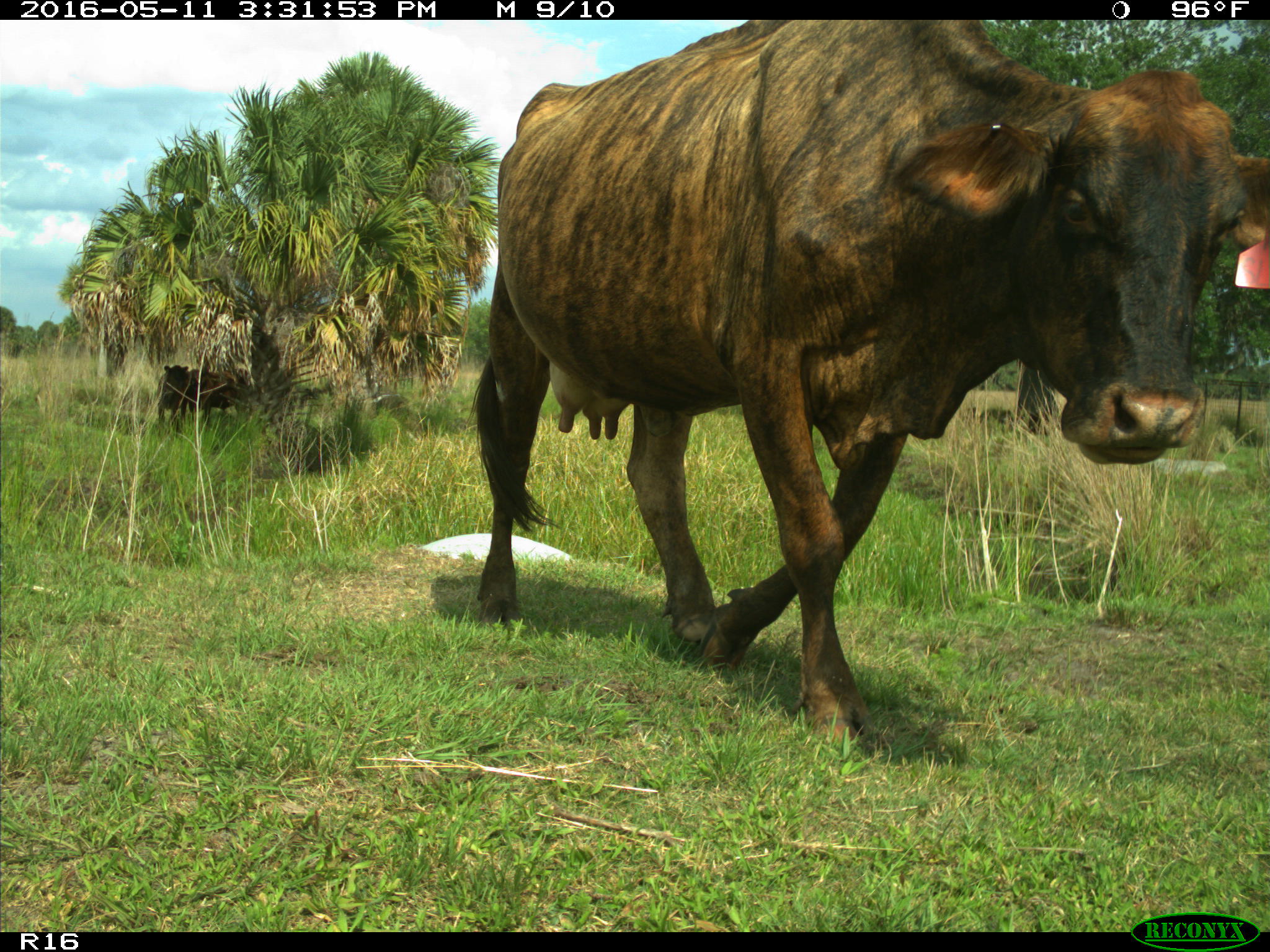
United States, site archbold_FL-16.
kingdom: Animalia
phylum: Chordata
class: Mammalia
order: Artiodactyla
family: Bovidae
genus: Bos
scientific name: Bos taurus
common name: domestic cow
Bos taurus (domestic cow).